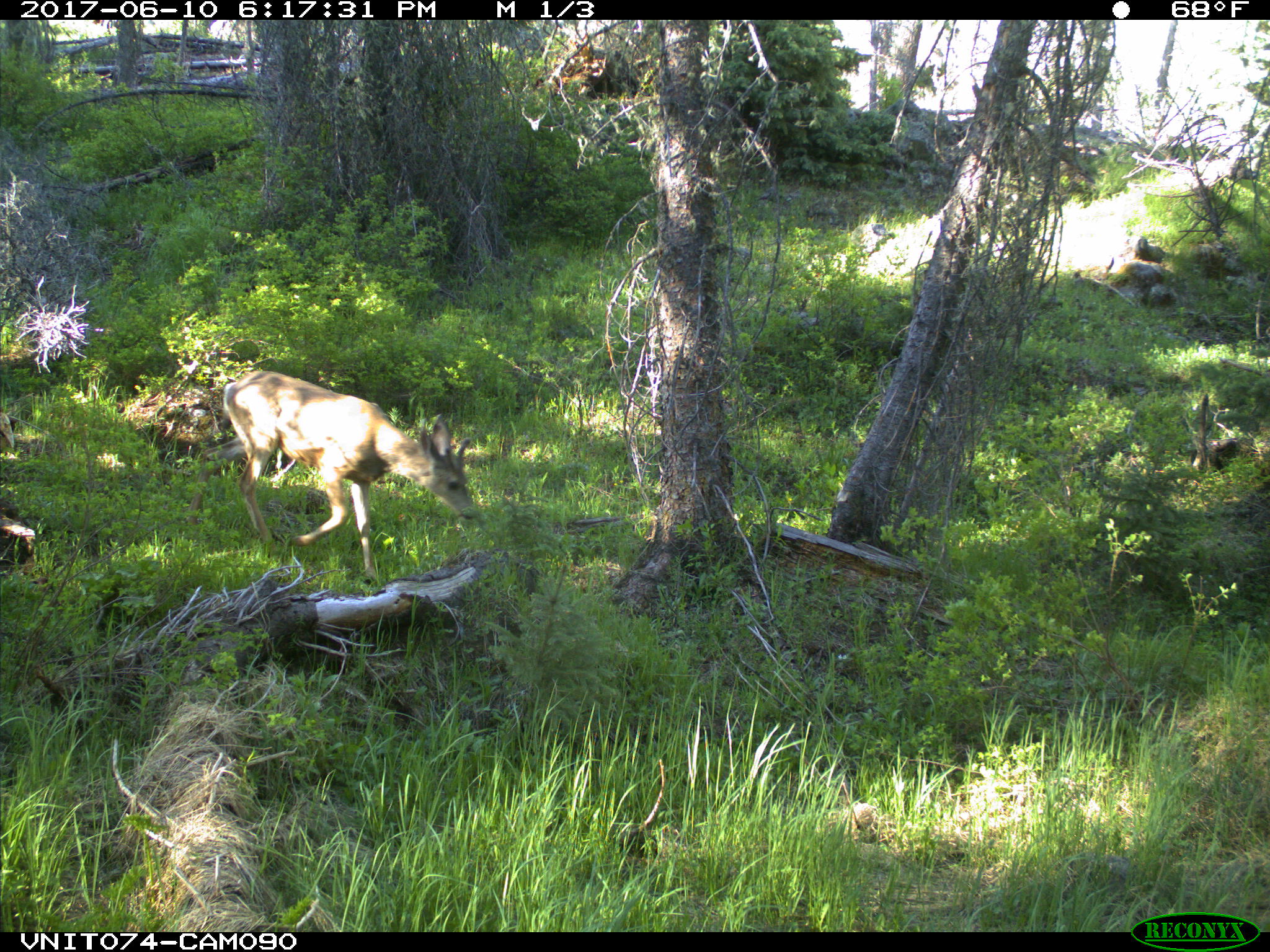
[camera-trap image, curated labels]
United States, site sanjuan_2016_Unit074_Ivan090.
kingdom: Animalia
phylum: Chordata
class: Mammalia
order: Artiodactyla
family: Cervidae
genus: Odocoileus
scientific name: Odocoileus hemionus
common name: mule deer